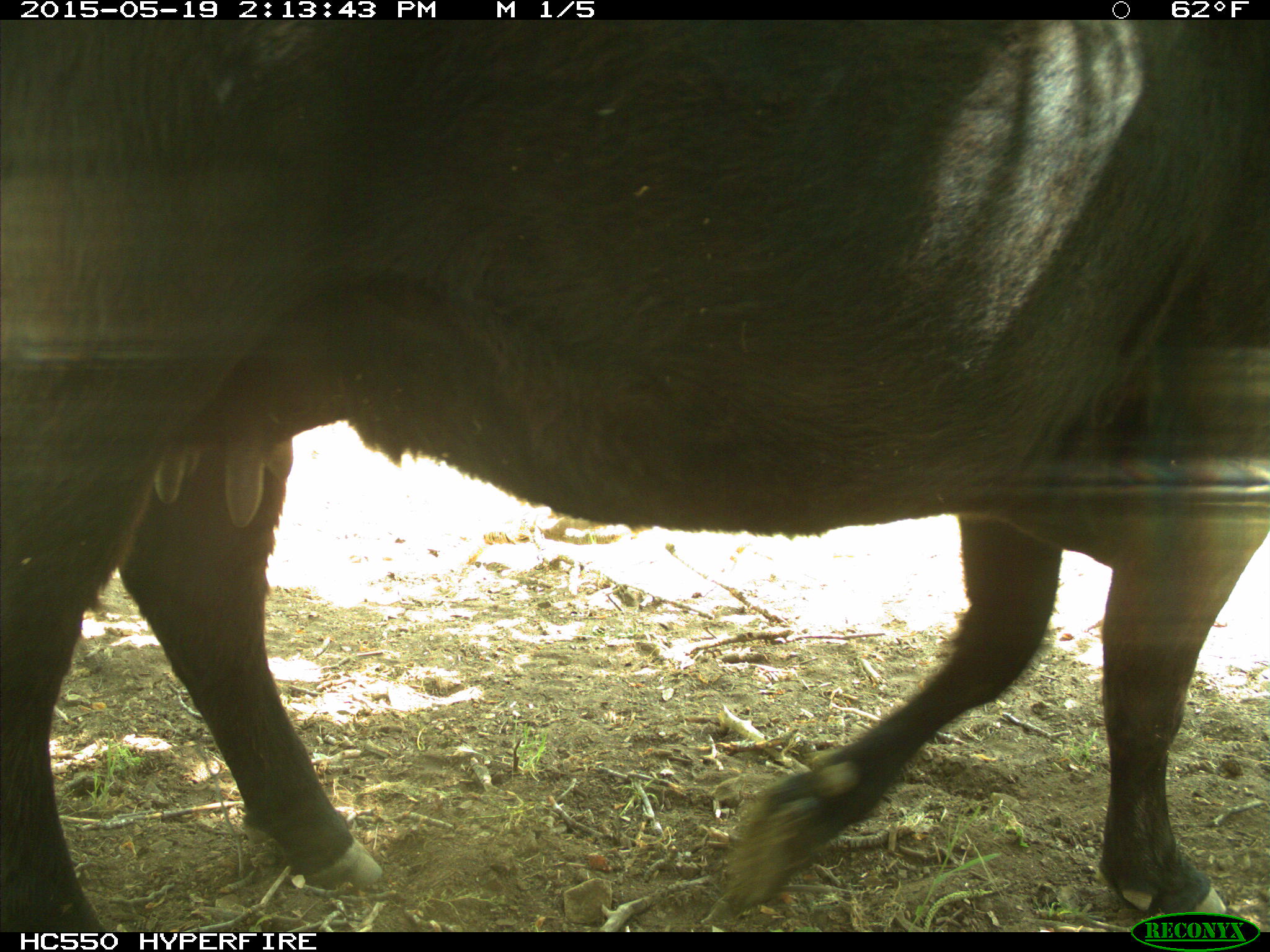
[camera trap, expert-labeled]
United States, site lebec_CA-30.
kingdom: Animalia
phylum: Chordata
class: Mammalia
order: Artiodactyla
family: Bovidae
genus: Bos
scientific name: Bos taurus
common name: domestic cow